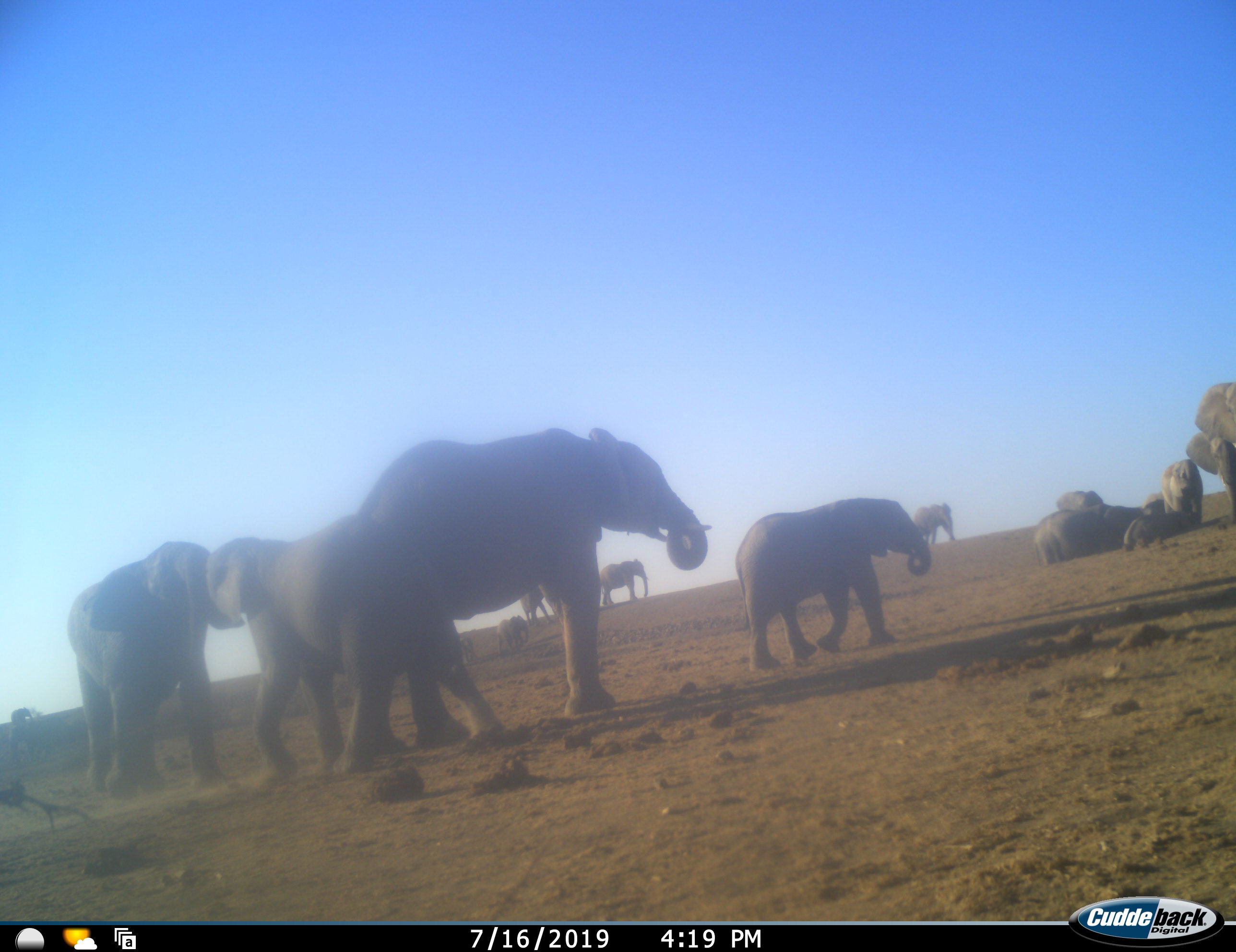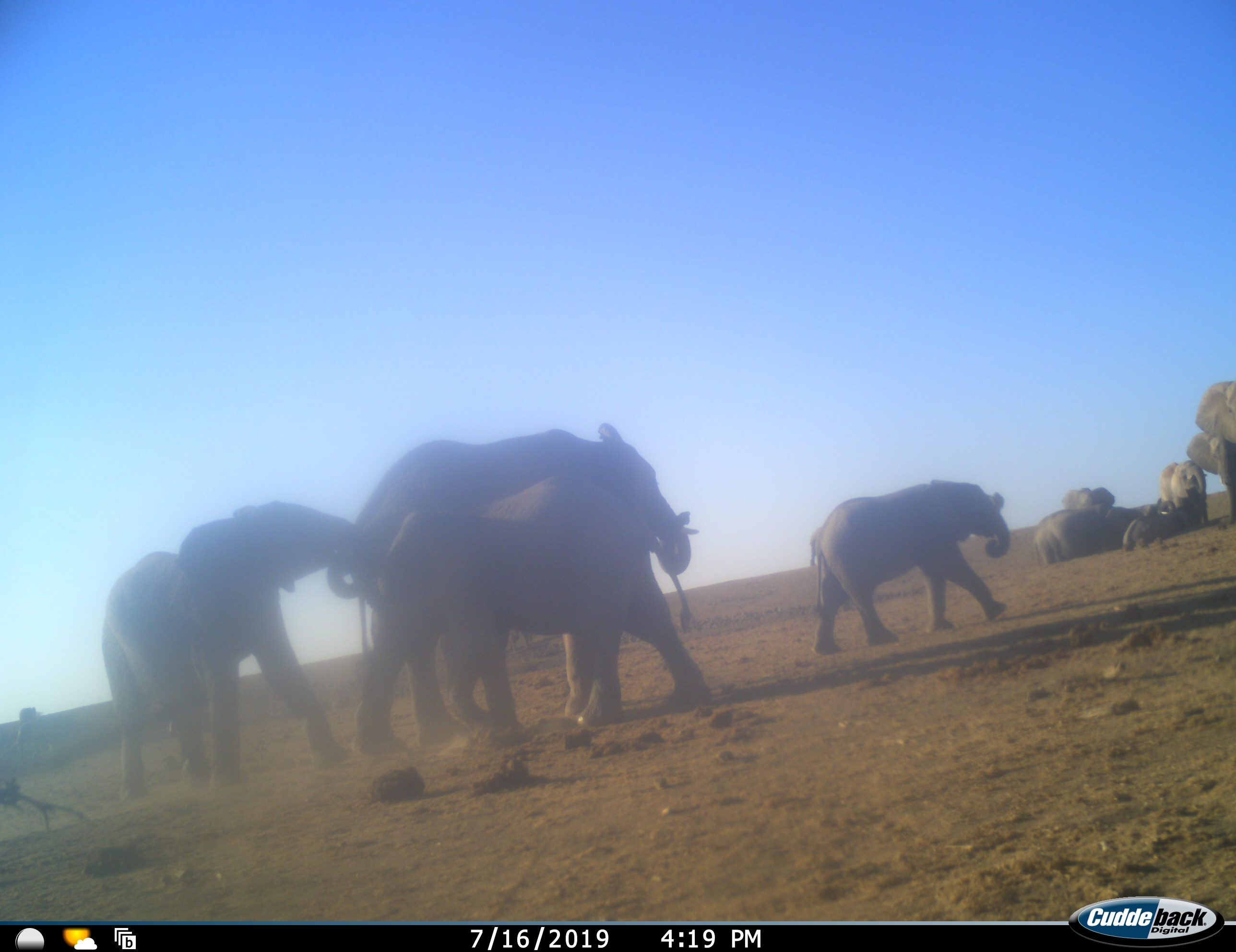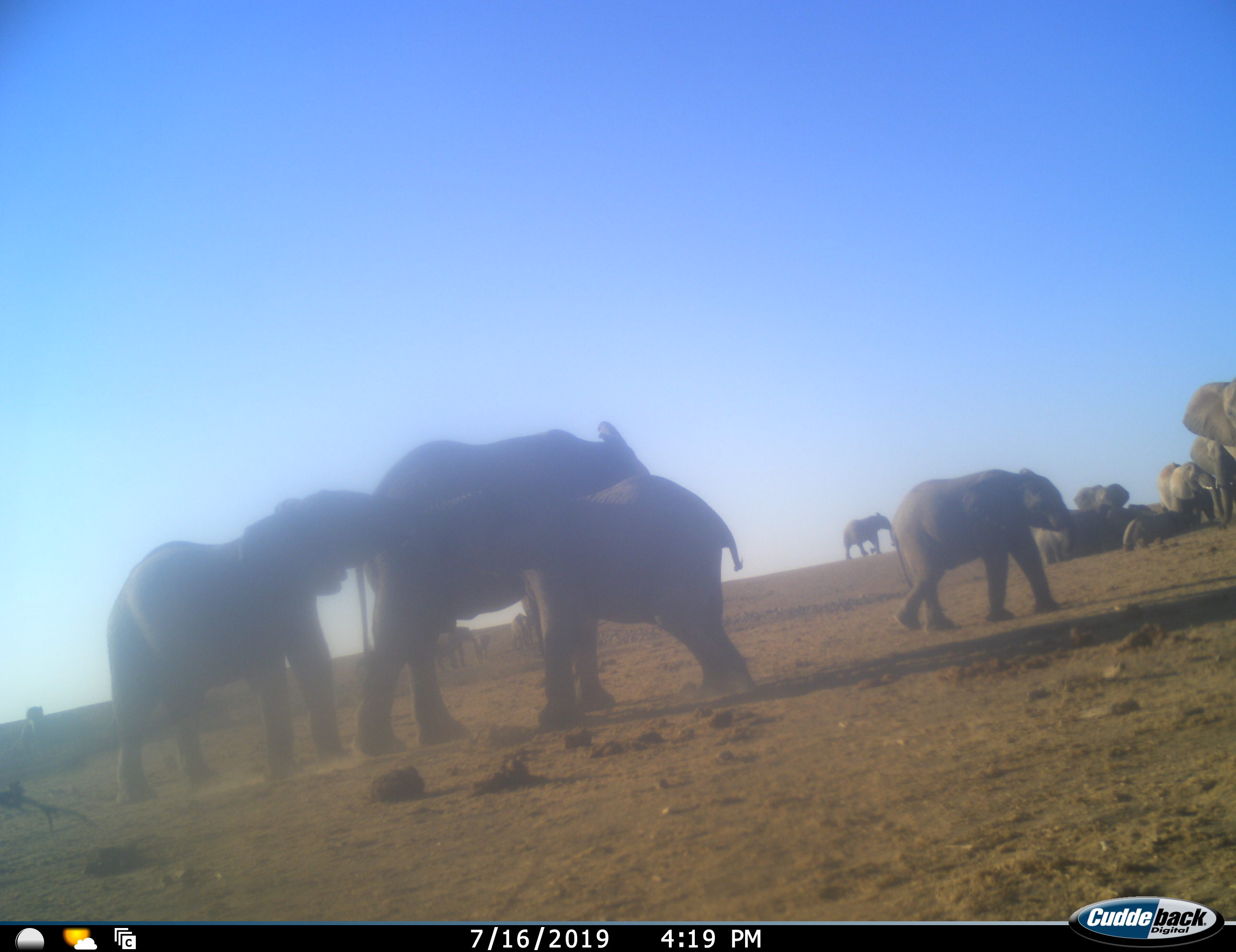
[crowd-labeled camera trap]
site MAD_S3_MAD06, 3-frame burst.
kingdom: Animalia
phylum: Chordata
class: Mammalia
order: Proboscidea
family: Elephantidae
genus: Loxodonta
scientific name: Loxodonta africana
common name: african bush elephant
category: elephant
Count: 11-50.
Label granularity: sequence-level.